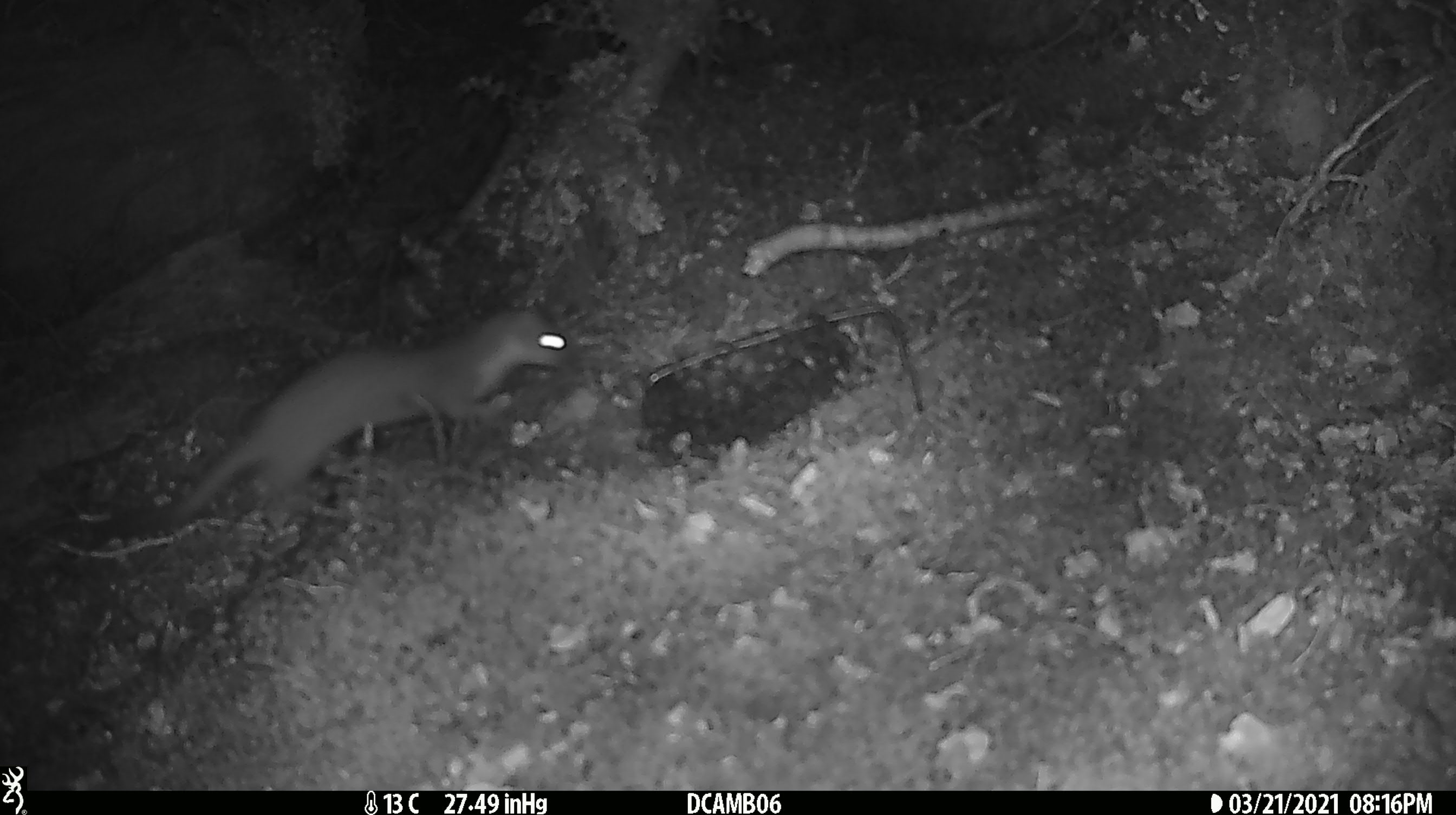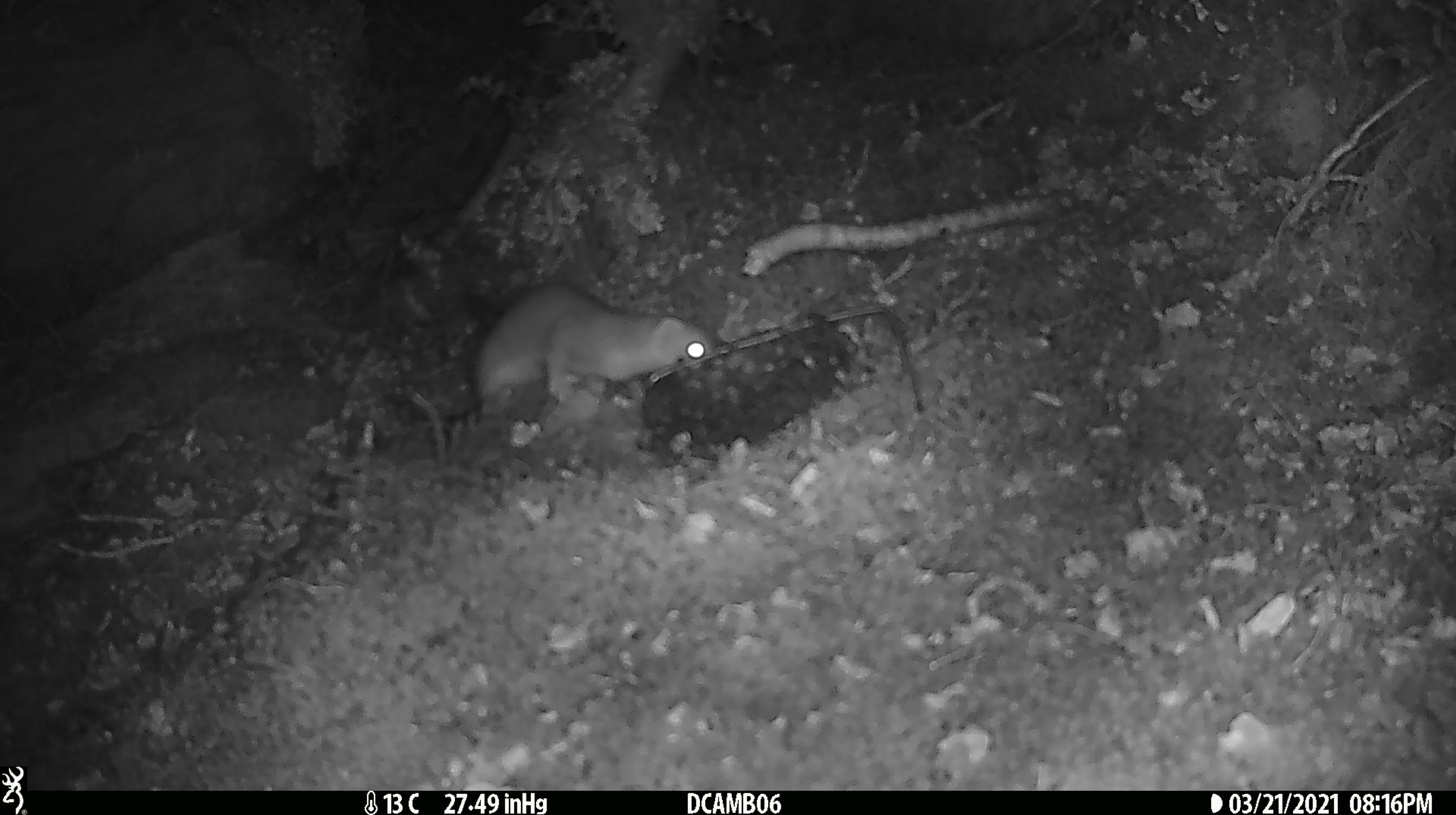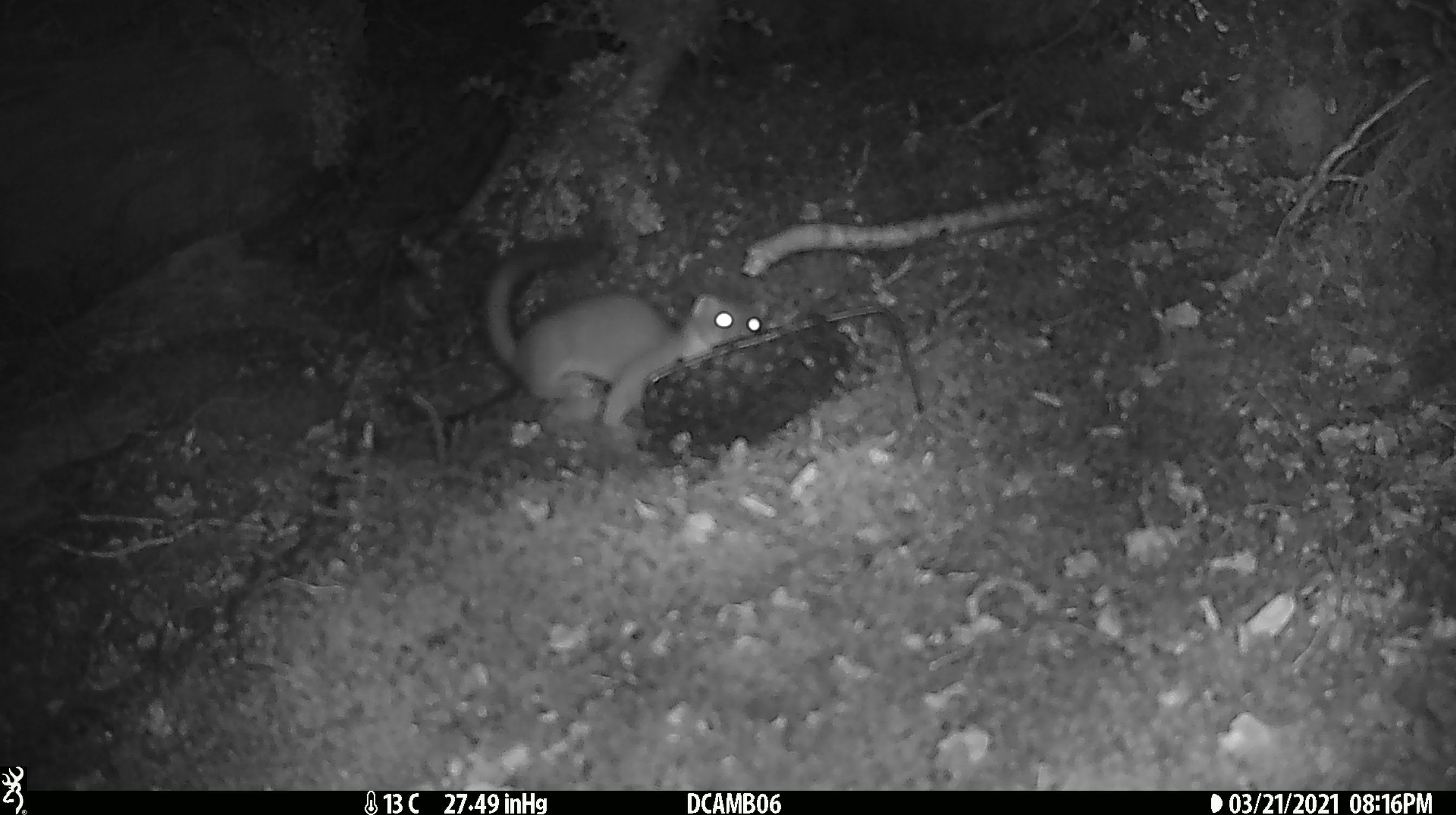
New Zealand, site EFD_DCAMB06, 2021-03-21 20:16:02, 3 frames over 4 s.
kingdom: Animalia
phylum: Chordata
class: Mammalia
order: Carnivora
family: Mustelidae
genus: Mustela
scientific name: Mustela erminea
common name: stoat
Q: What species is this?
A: Stoat (Mustela erminea).